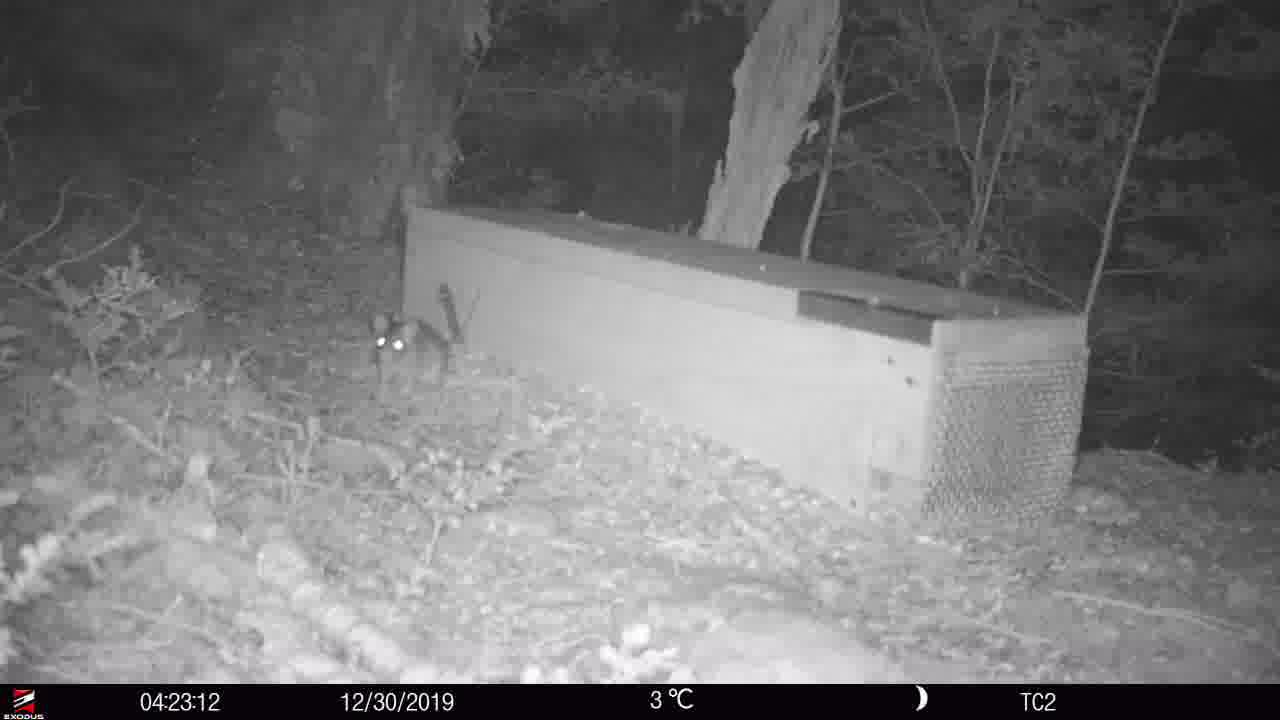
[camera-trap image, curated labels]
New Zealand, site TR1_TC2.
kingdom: Animalia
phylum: Chordata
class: Mammalia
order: Rodentia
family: Muridae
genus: Rattus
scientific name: Rattus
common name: rat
Rat (Rattus).